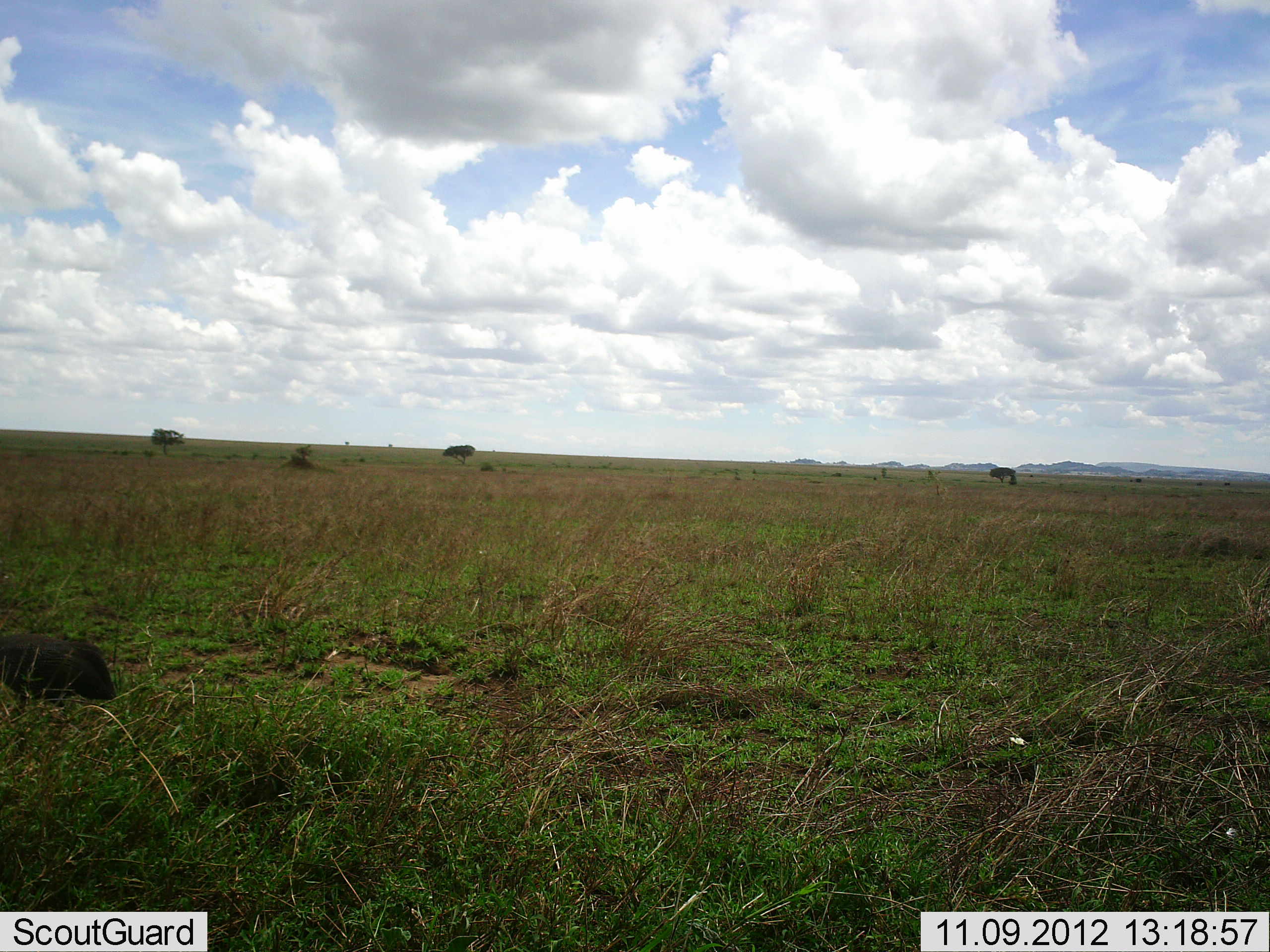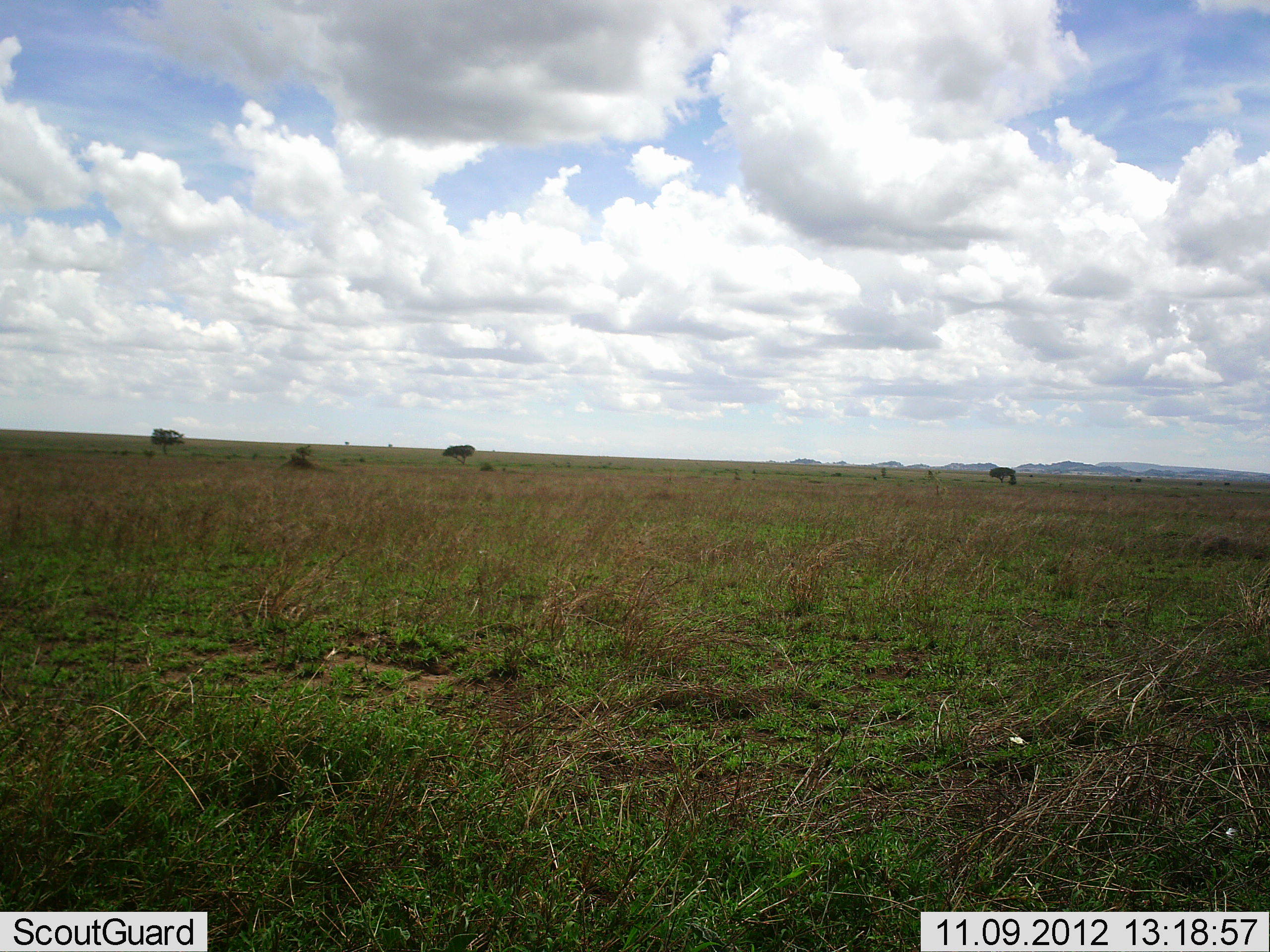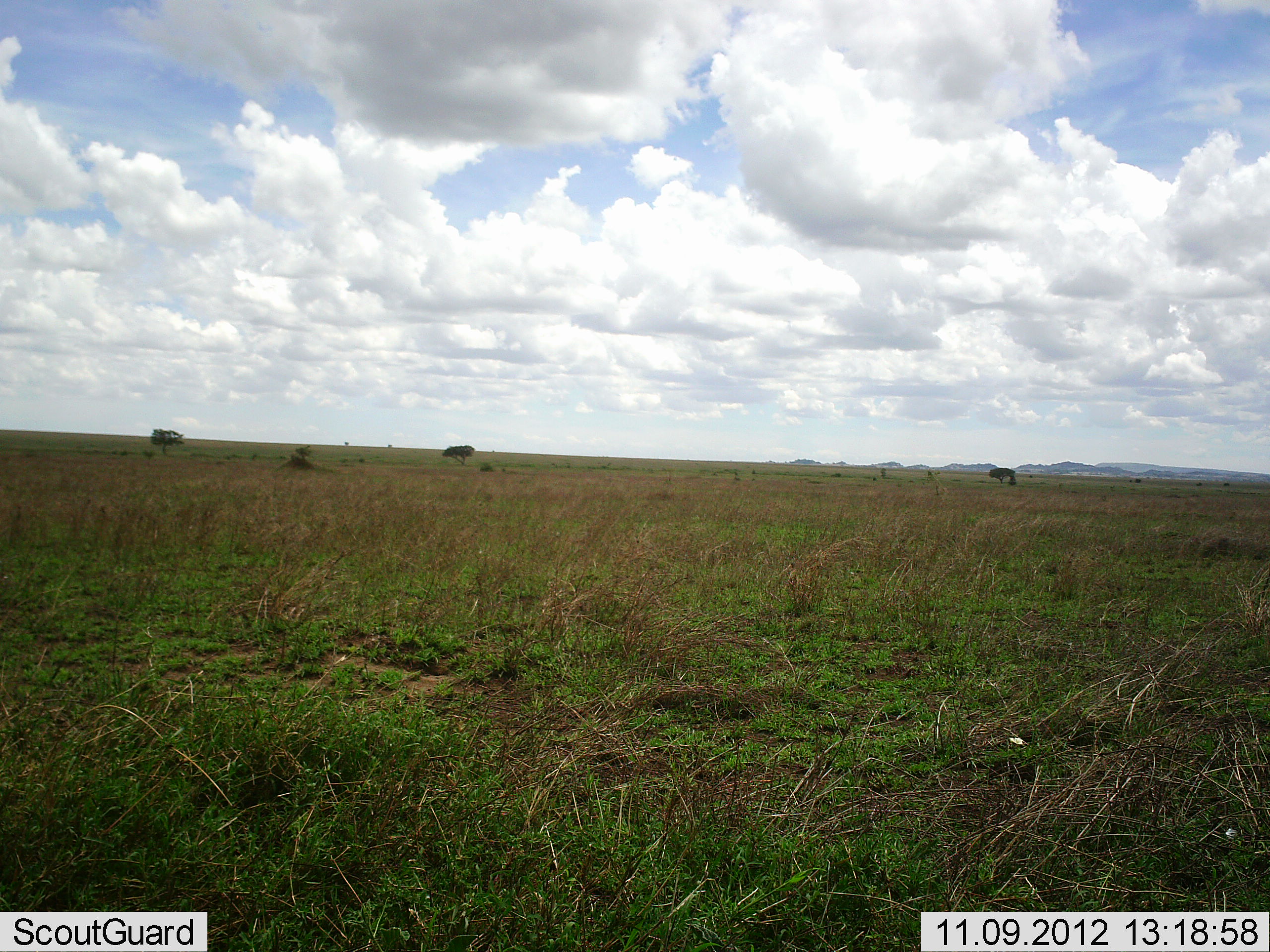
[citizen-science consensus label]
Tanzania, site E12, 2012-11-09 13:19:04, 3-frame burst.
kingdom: Animalia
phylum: Chordata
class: Aves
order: Galliformes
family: Numididae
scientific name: Numididae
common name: guinea fowl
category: guineafowl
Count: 1.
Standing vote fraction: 0%.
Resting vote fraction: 0%.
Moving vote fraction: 100%.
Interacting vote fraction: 0%.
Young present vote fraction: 0%.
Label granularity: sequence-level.